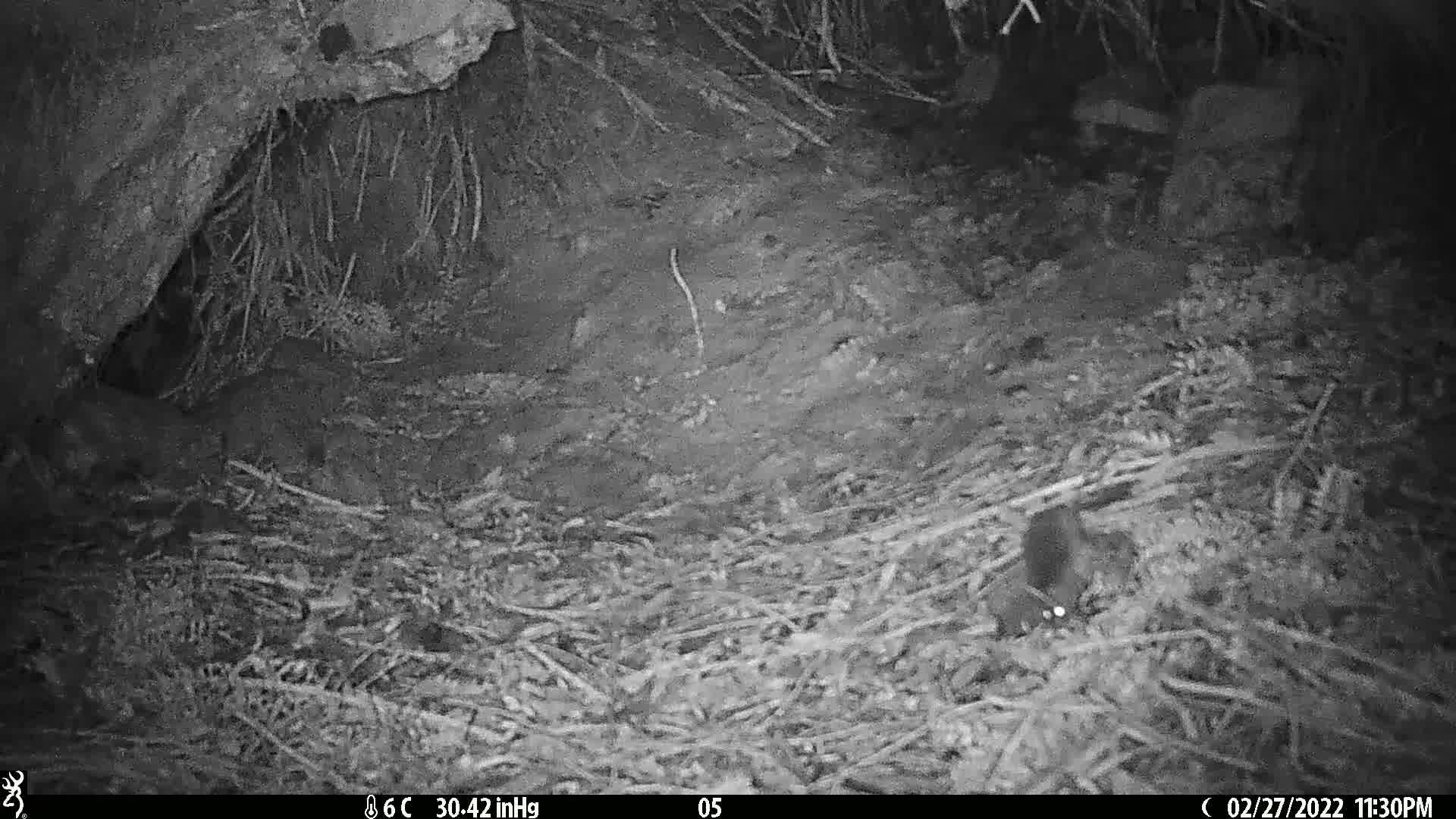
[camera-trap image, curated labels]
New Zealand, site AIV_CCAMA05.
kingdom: Animalia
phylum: Chordata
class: Mammalia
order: Rodentia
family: Muridae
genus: Mus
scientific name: Mus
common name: mouse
Mouse (Mus).